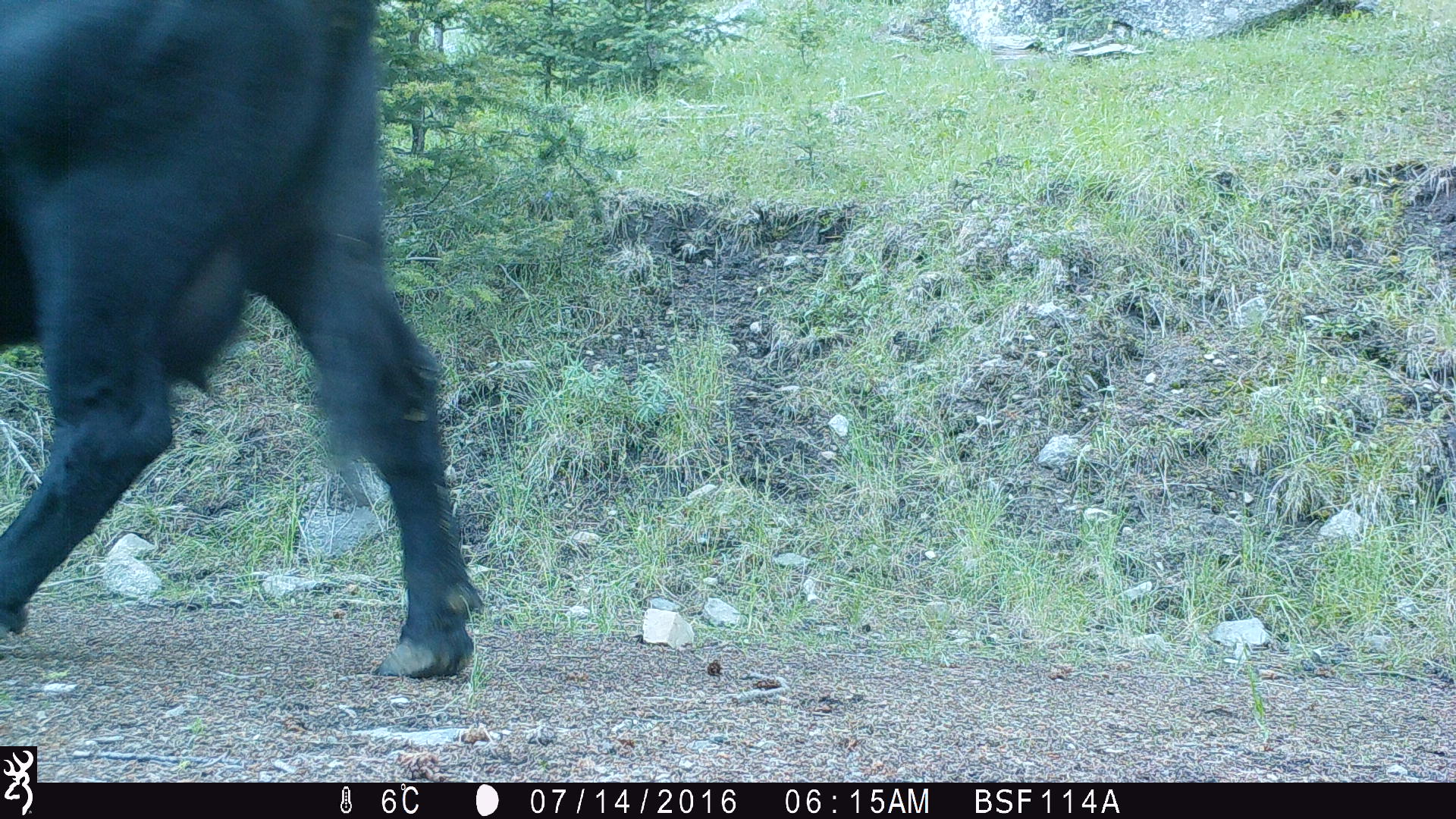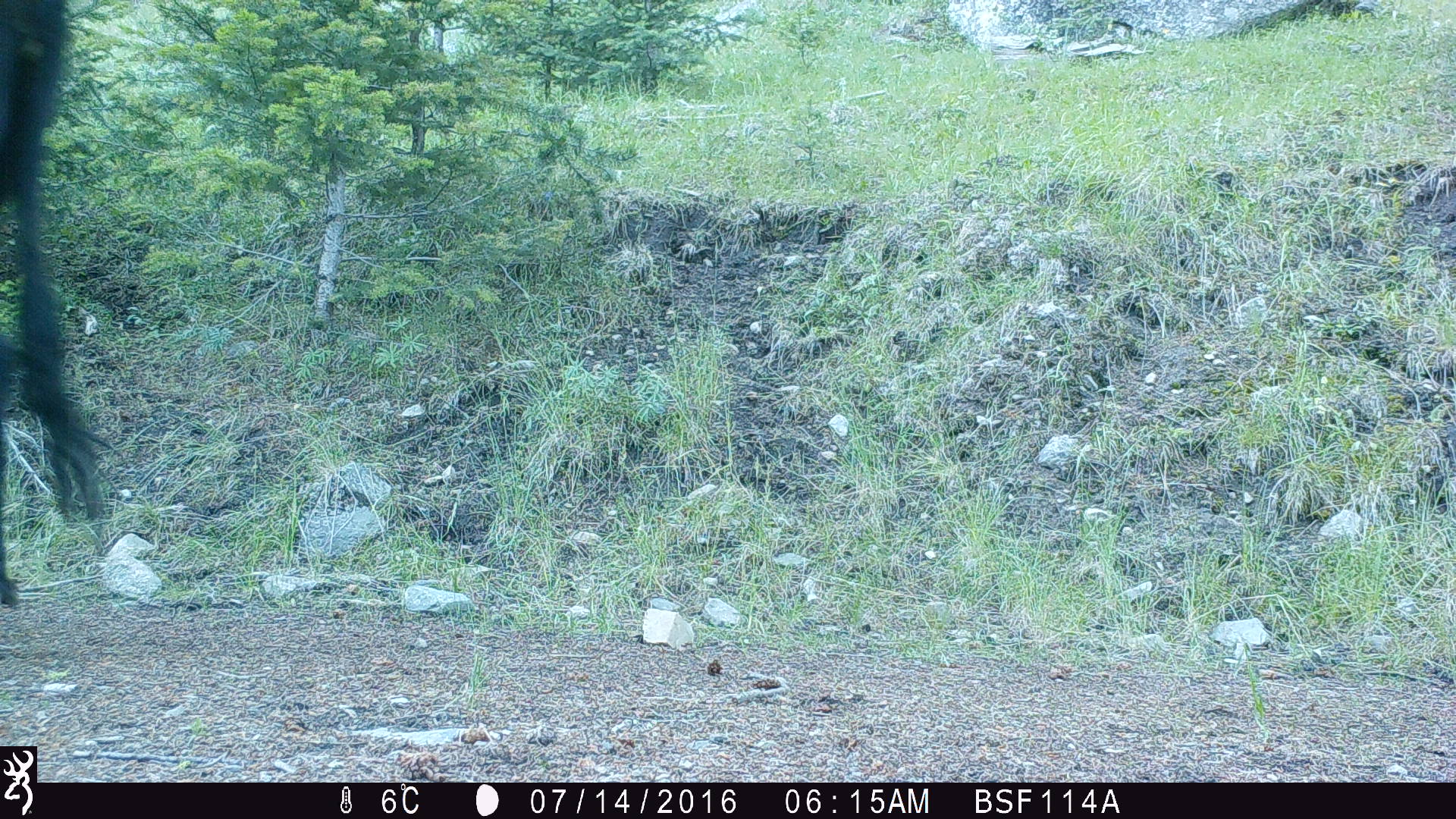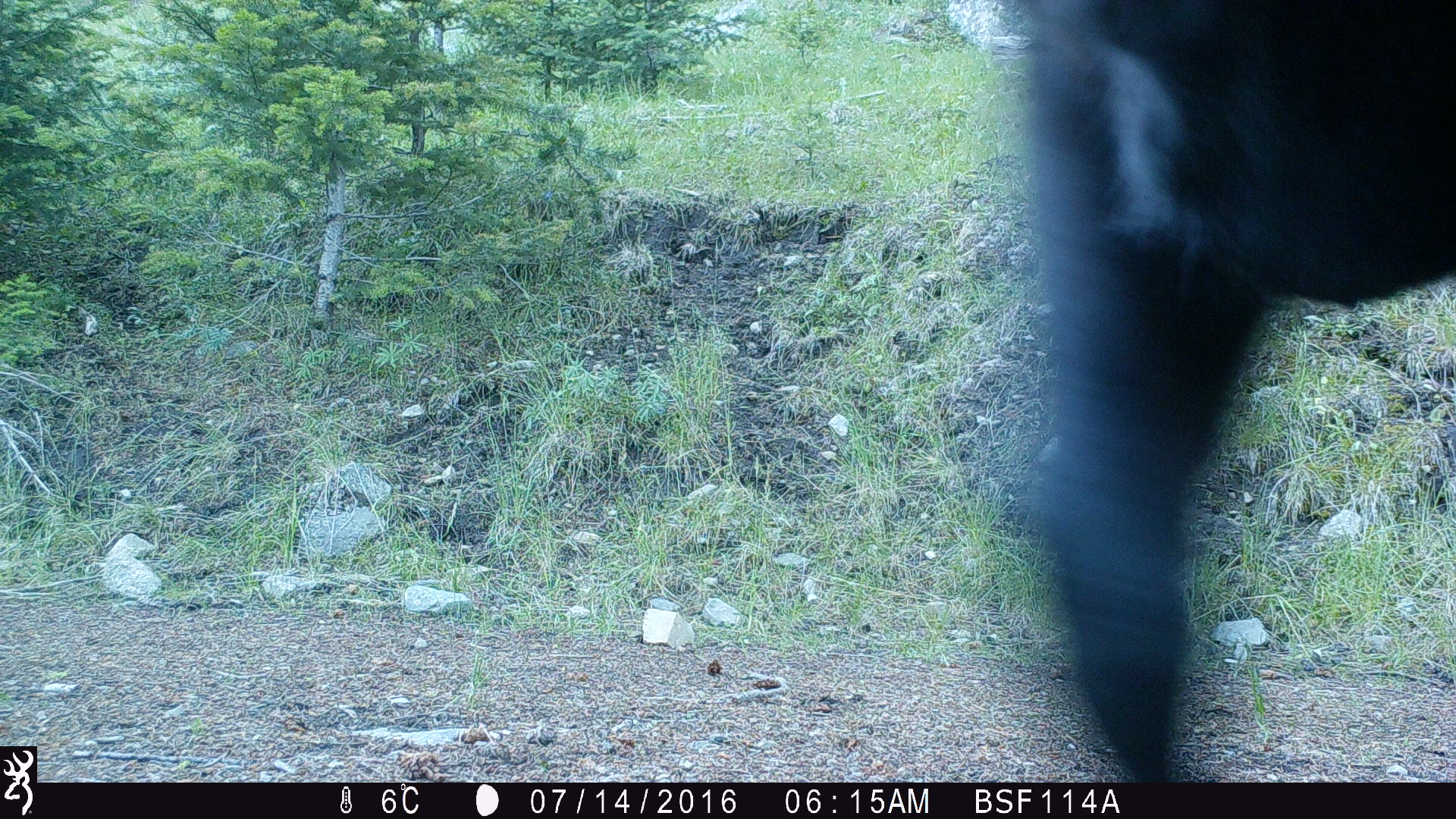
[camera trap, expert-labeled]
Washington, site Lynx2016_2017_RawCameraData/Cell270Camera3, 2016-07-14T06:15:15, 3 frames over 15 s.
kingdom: Animalia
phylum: Chordata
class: Mammalia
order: Artiodactyla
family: Bovidae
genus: Bos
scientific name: Bos taurus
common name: domestic cattle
Domestic cattle (Bos taurus). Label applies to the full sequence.